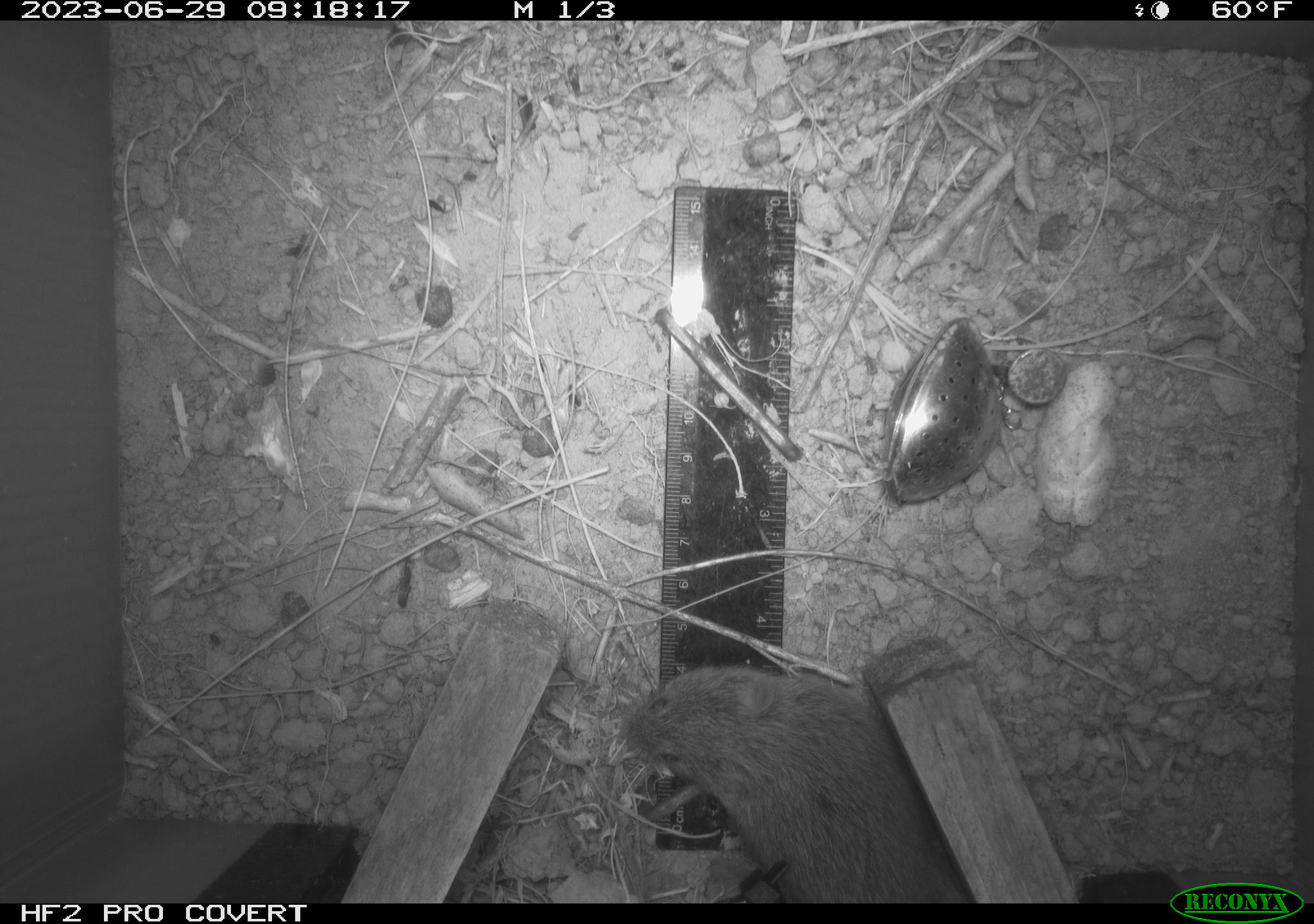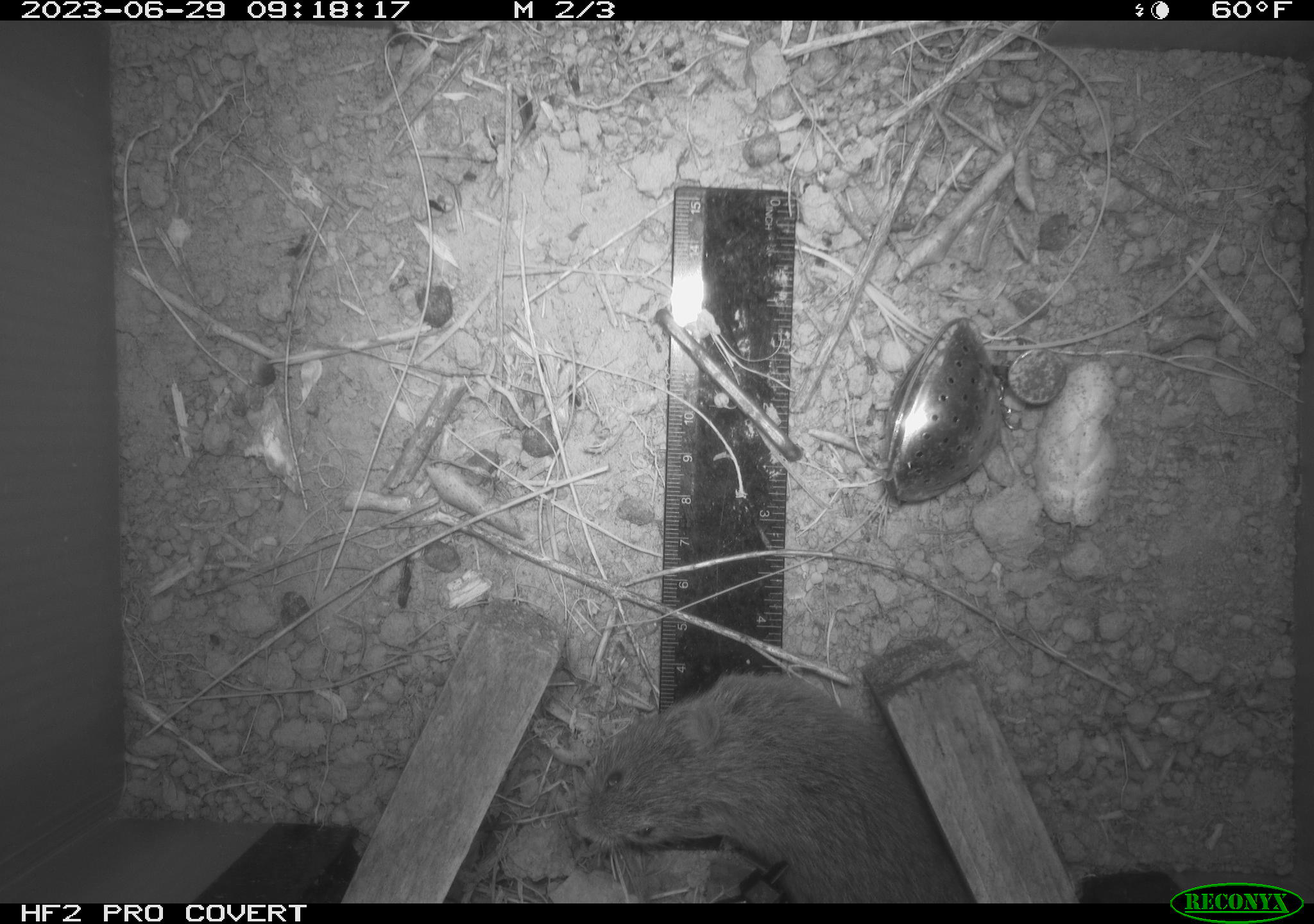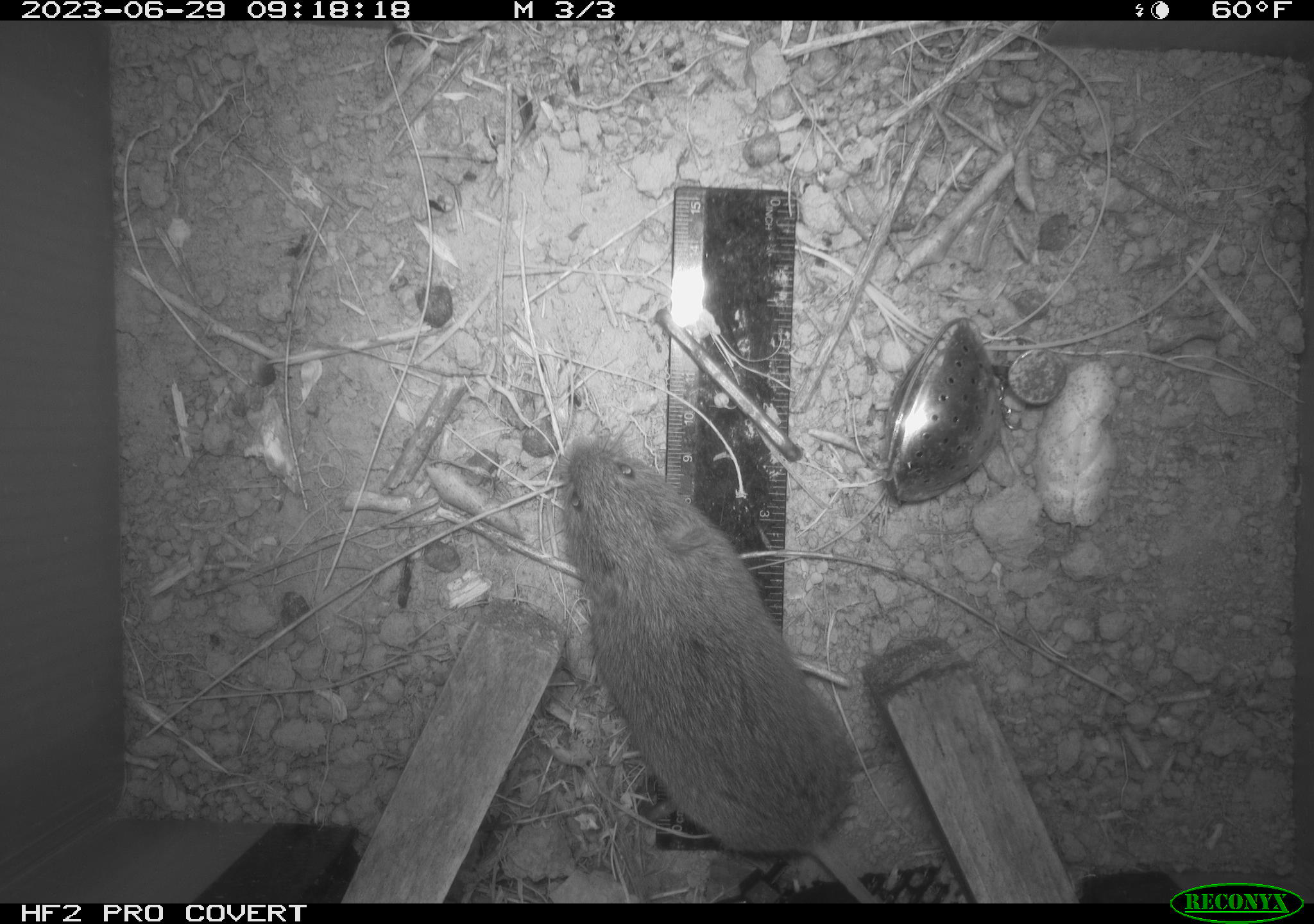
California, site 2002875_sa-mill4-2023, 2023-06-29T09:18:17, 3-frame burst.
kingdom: Animalia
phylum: Chordata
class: Mammalia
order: Rodentia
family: Cricetidae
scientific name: Arvicolinae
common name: voles, lemmings, and muskrats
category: arvicolinae subfamily